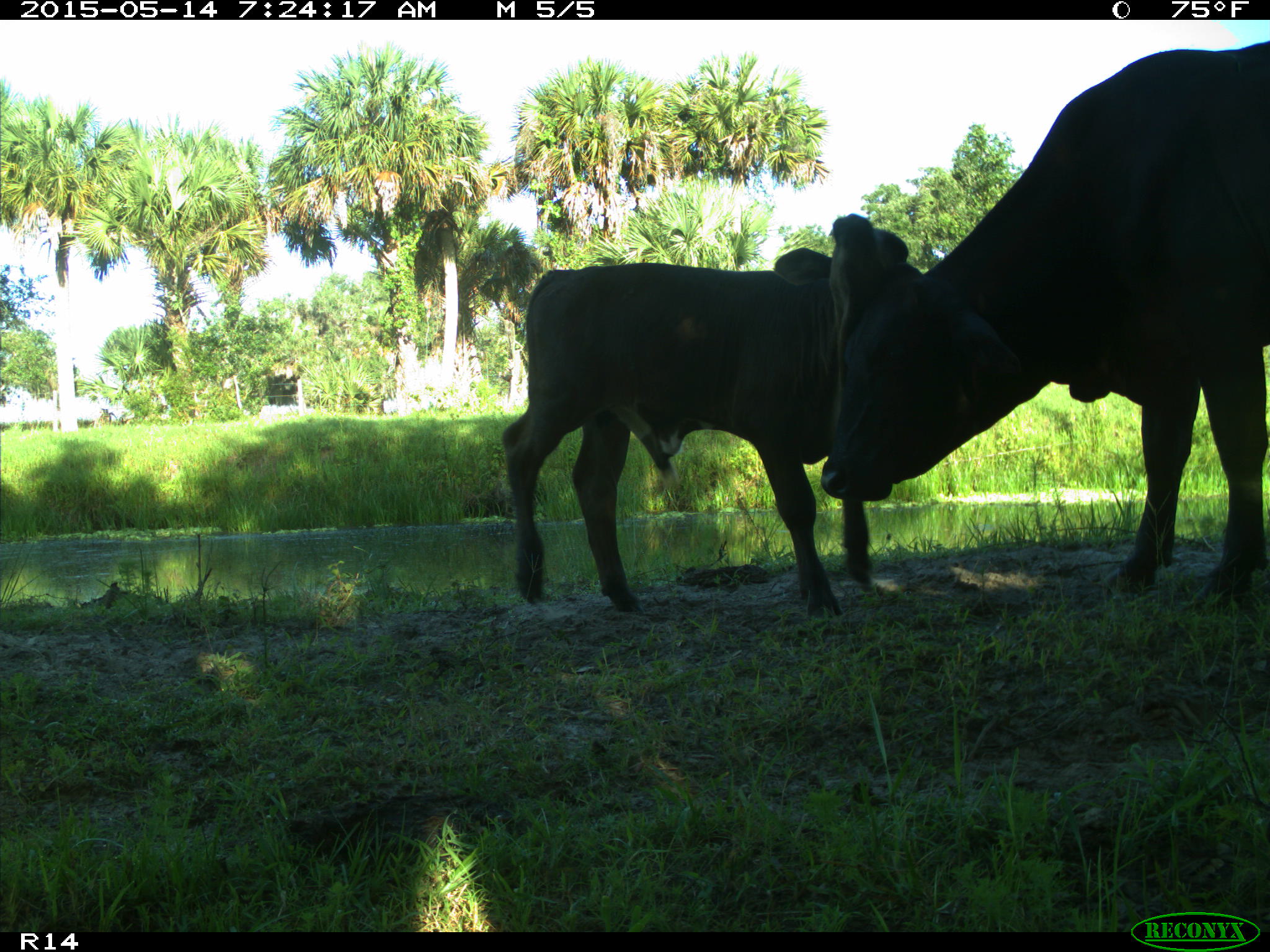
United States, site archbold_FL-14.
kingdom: Animalia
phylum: Chordata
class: Mammalia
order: Artiodactyla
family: Bovidae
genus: Bos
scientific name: Bos taurus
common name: domestic cow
Bos taurus (domestic cow).